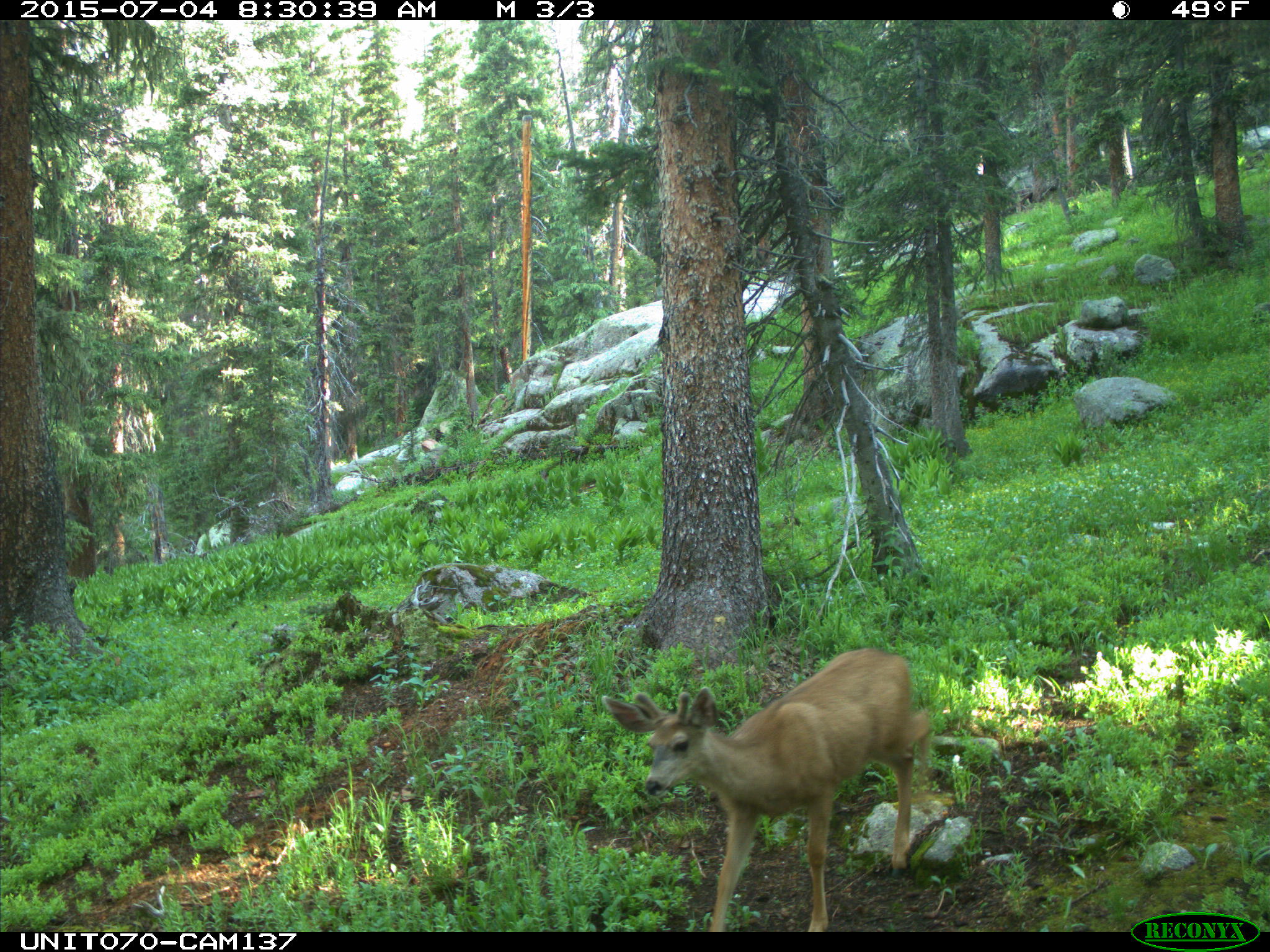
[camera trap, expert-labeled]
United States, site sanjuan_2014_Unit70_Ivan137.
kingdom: Animalia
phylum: Chordata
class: Mammalia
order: Artiodactyla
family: Cervidae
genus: Odocoileus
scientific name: Odocoileus hemionus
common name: mule deer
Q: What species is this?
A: Odocoileus hemionus (mule deer).